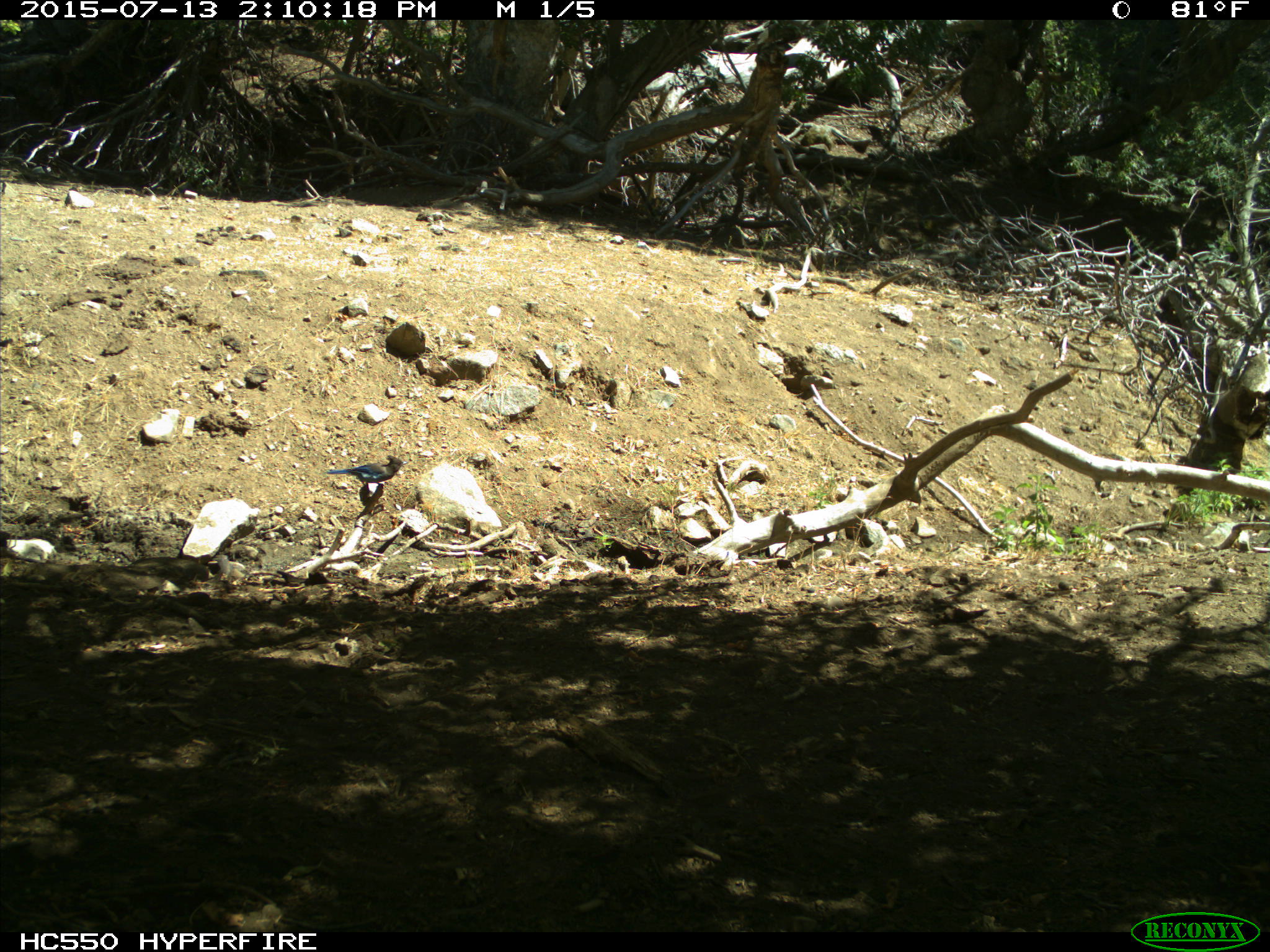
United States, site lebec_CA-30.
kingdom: Animalia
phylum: Chordata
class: Aves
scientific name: Aves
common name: birds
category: unidentified bird